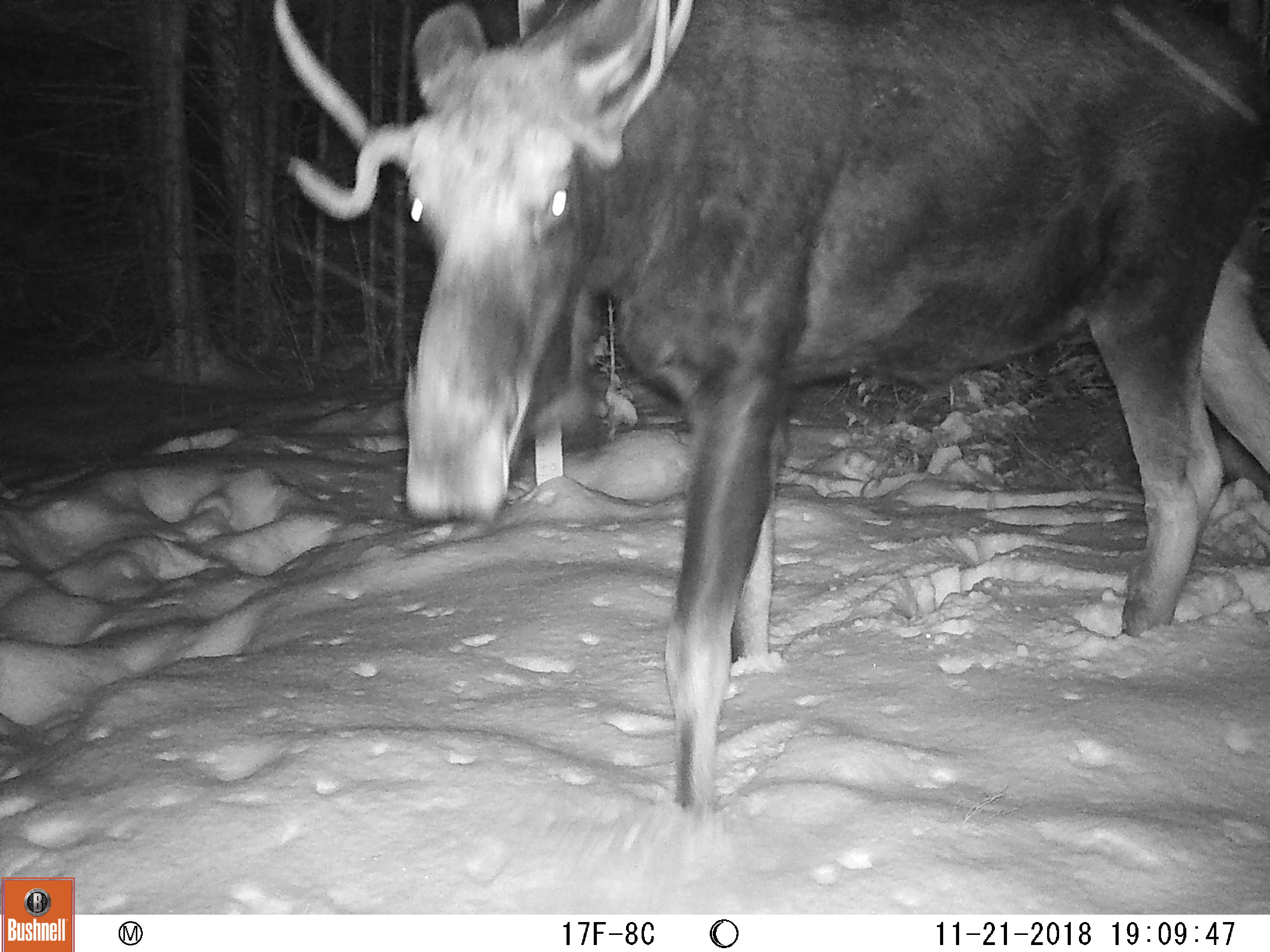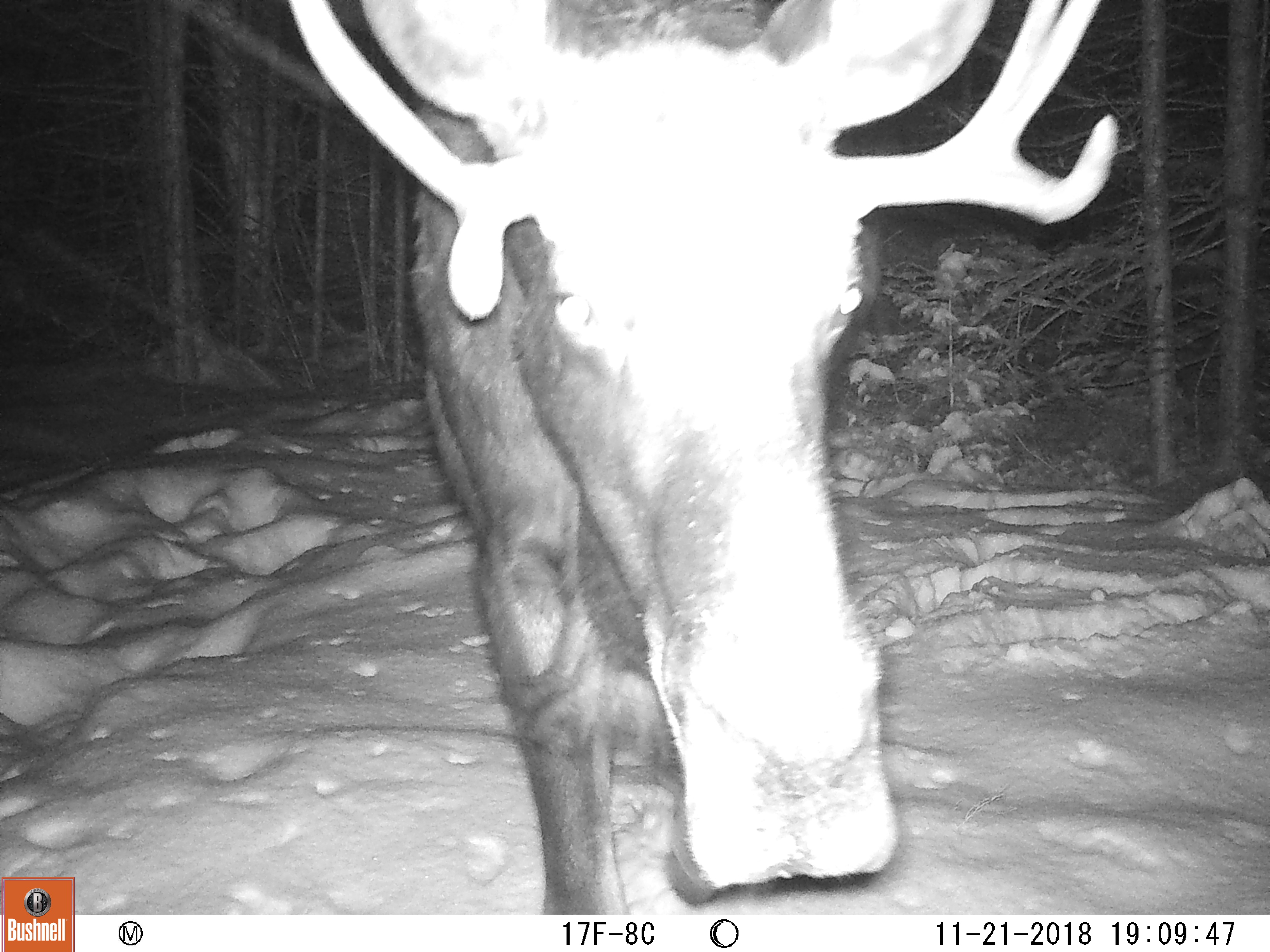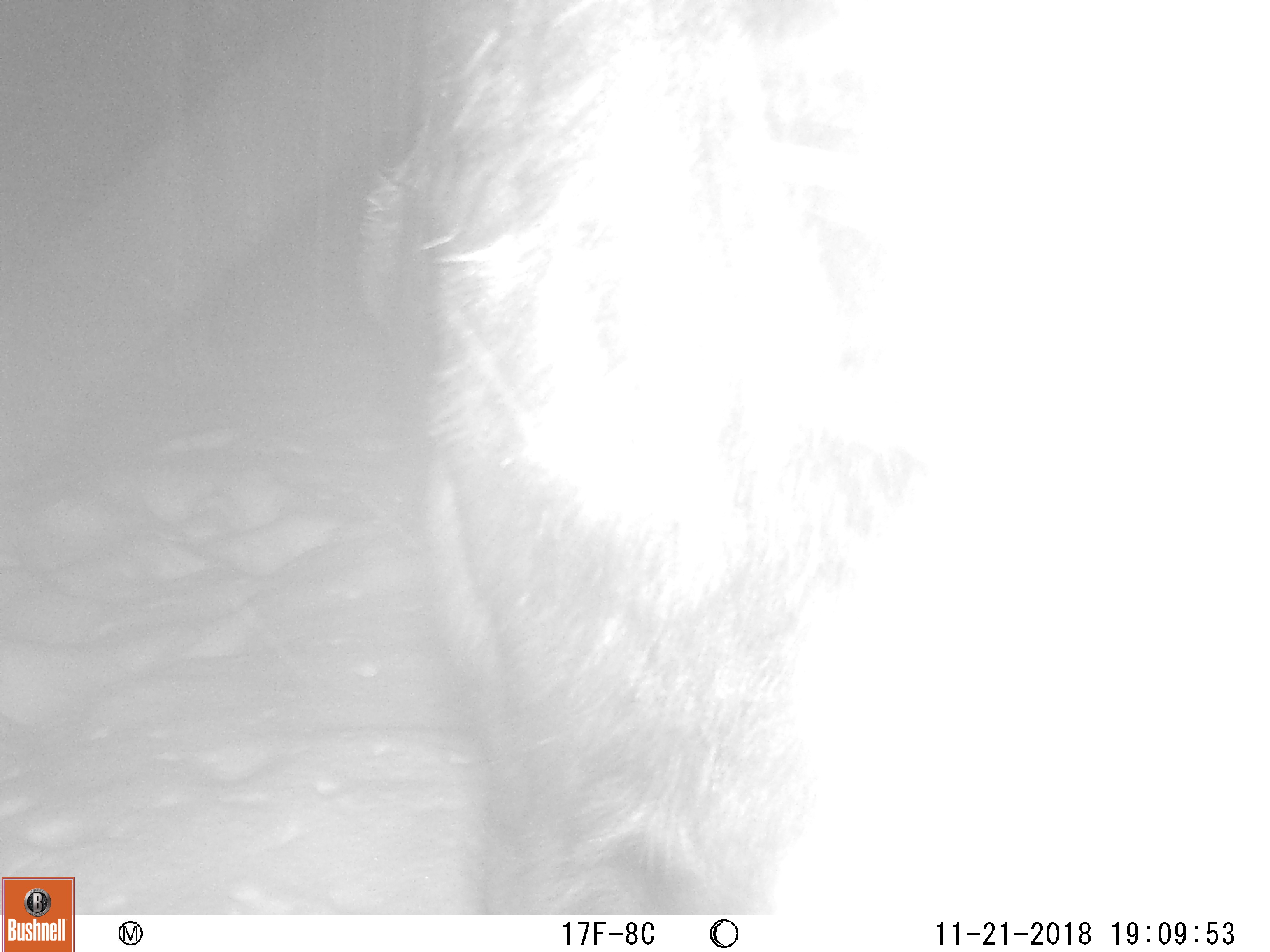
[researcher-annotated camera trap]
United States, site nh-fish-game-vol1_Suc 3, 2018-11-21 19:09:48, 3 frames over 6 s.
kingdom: Animalia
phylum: Chordata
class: Mammalia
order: Artiodactyla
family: Cervidae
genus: Alces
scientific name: Alces alces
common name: moose